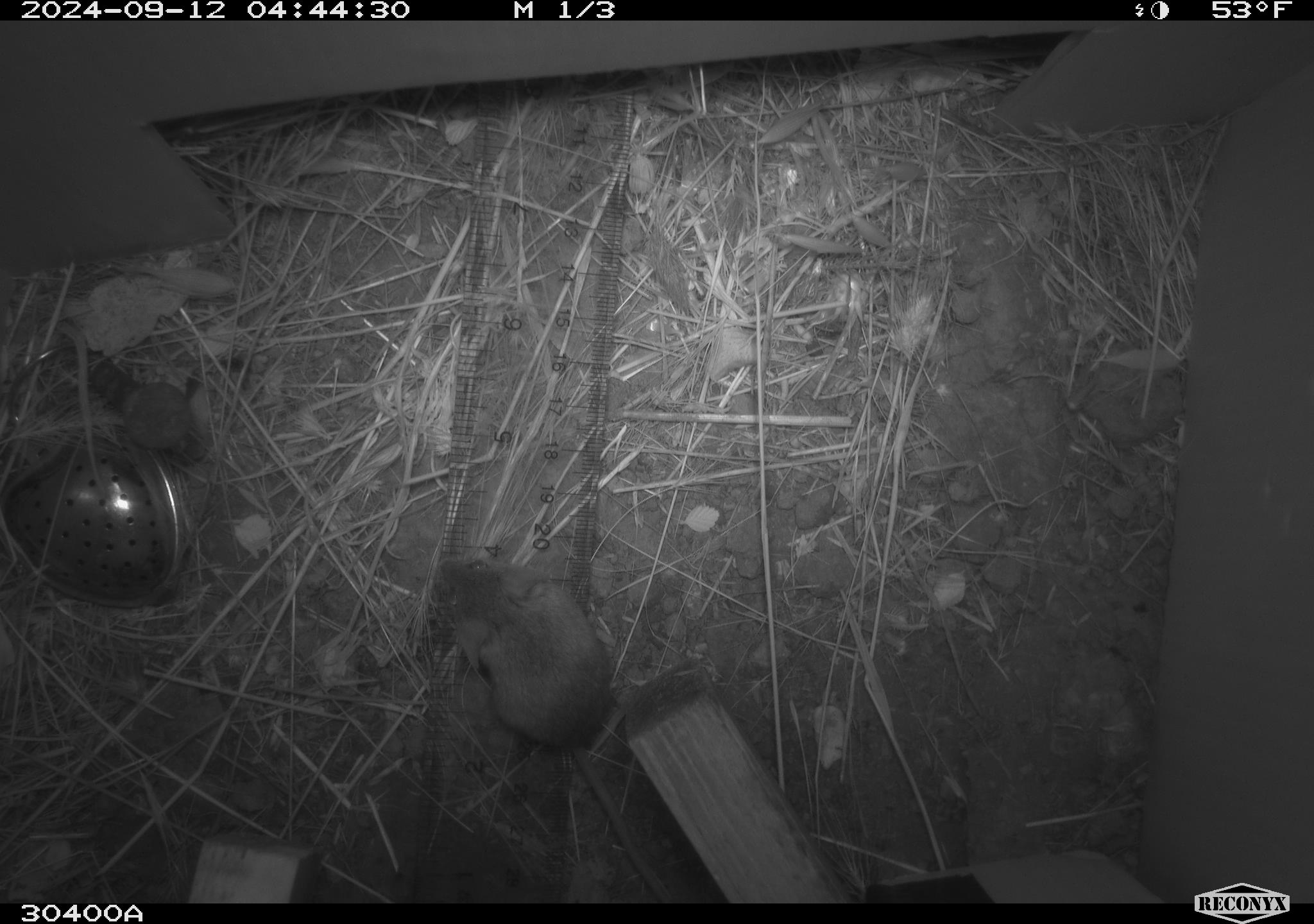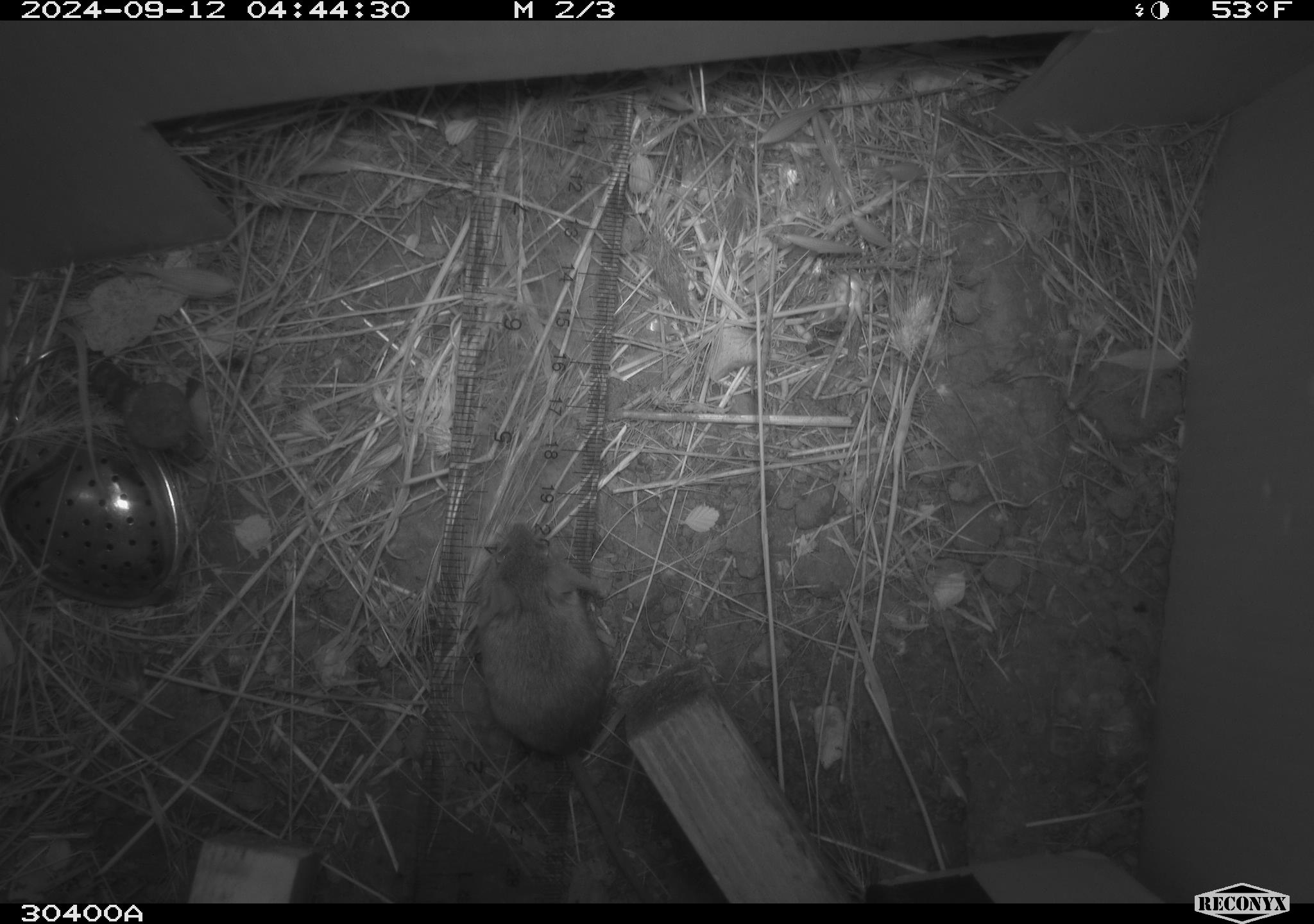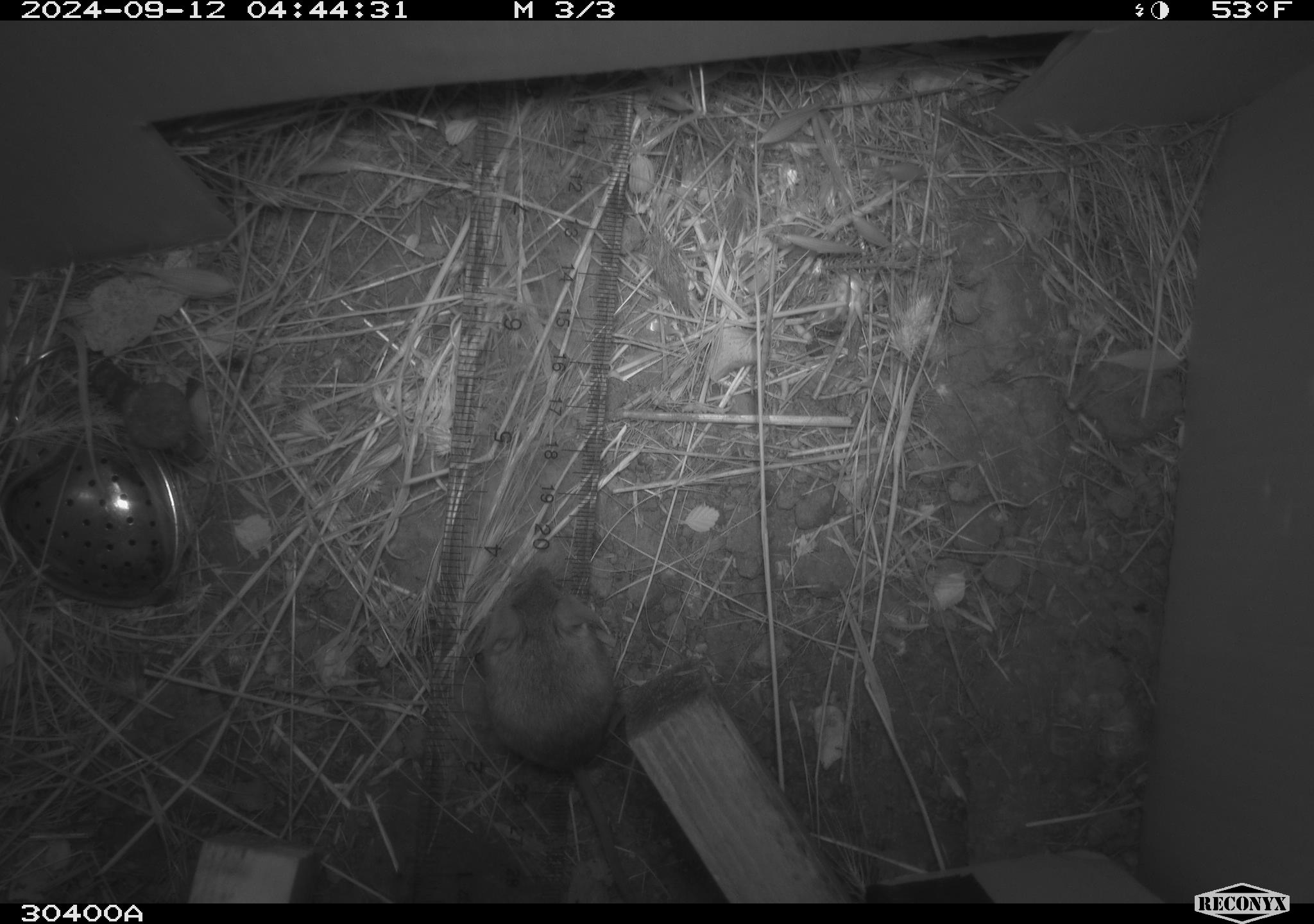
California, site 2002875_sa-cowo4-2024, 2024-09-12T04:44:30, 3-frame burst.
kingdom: Animalia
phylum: Chordata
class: Mammalia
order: Rodentia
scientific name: Rodentia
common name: mouse species